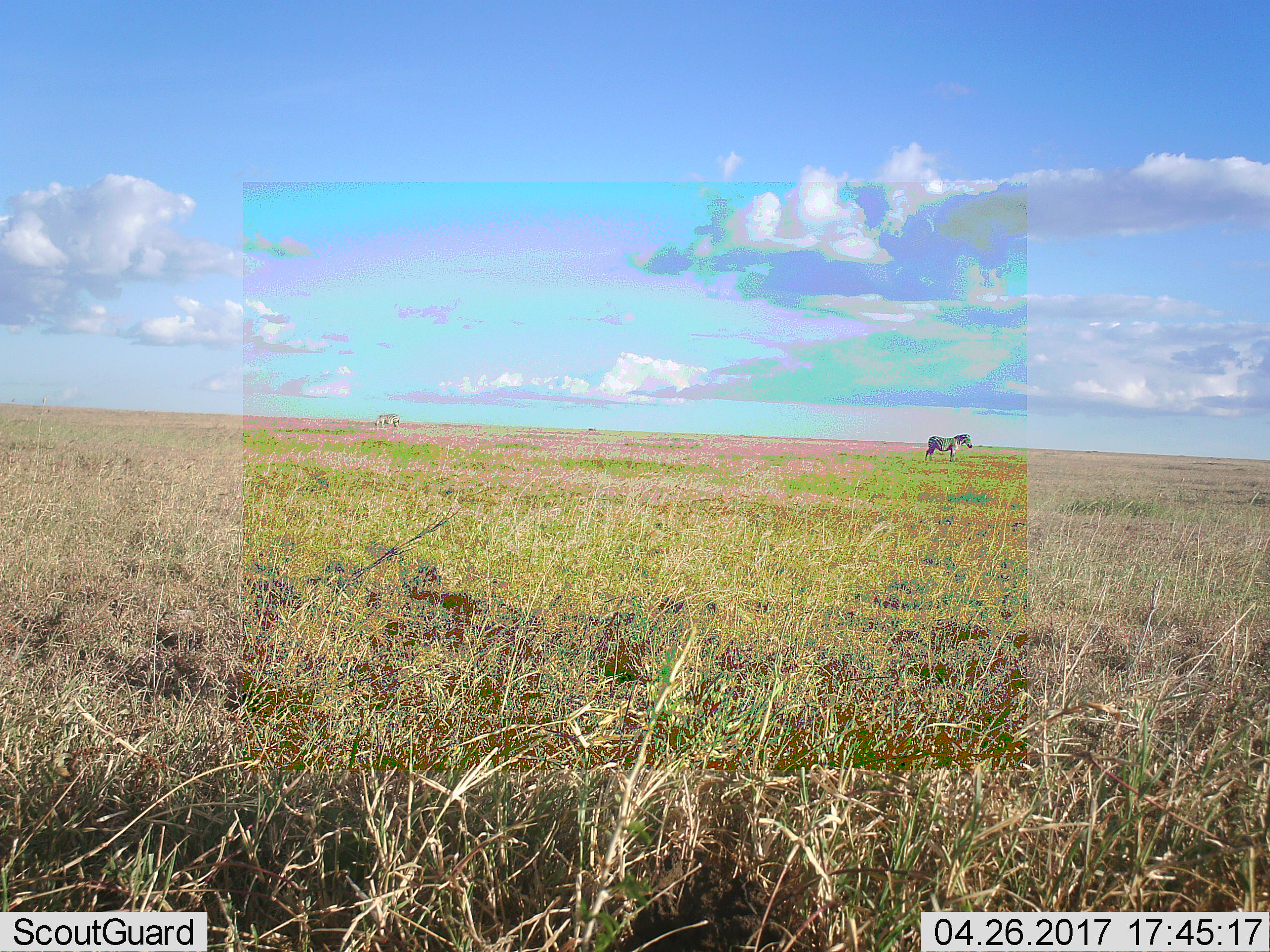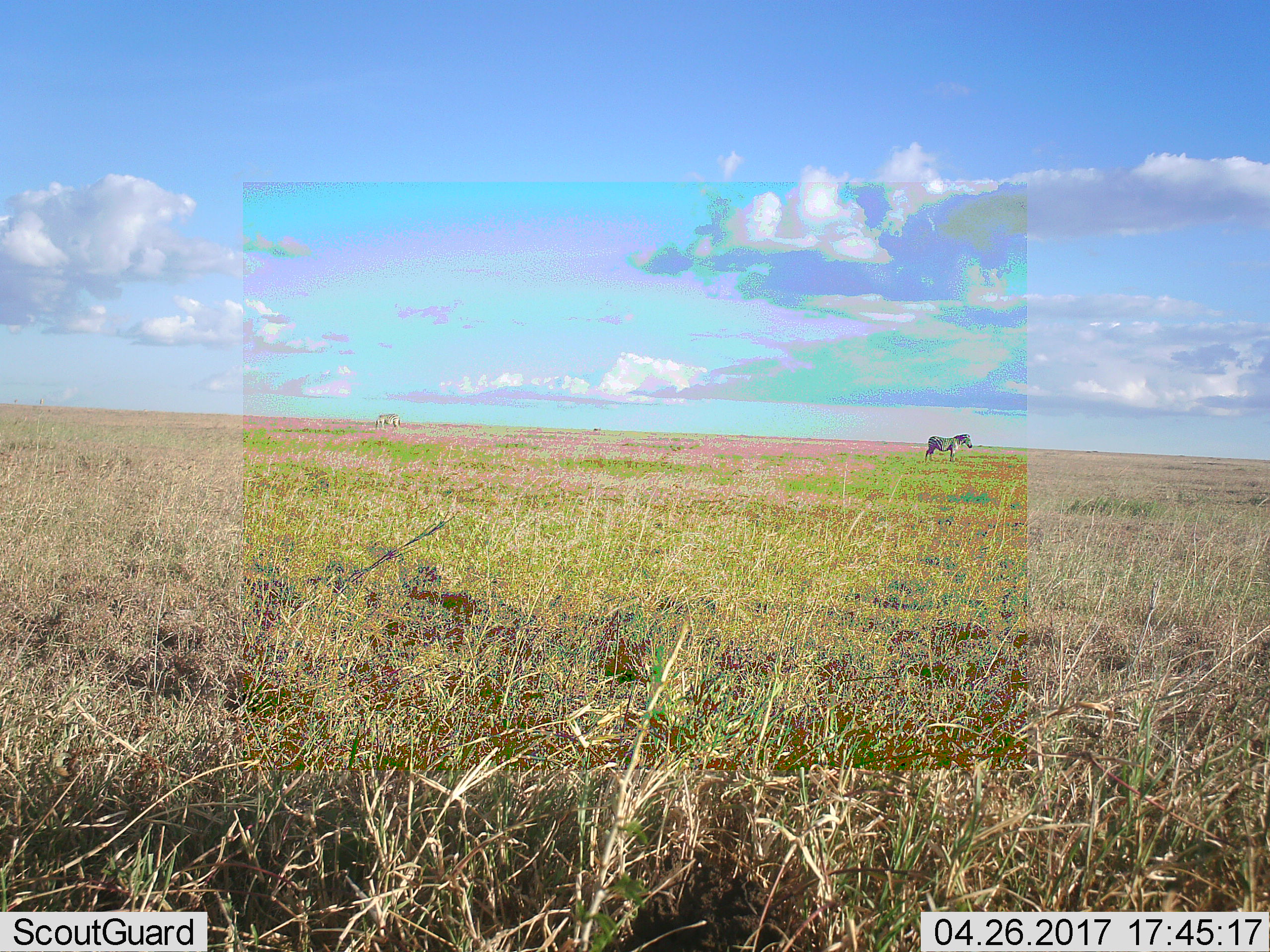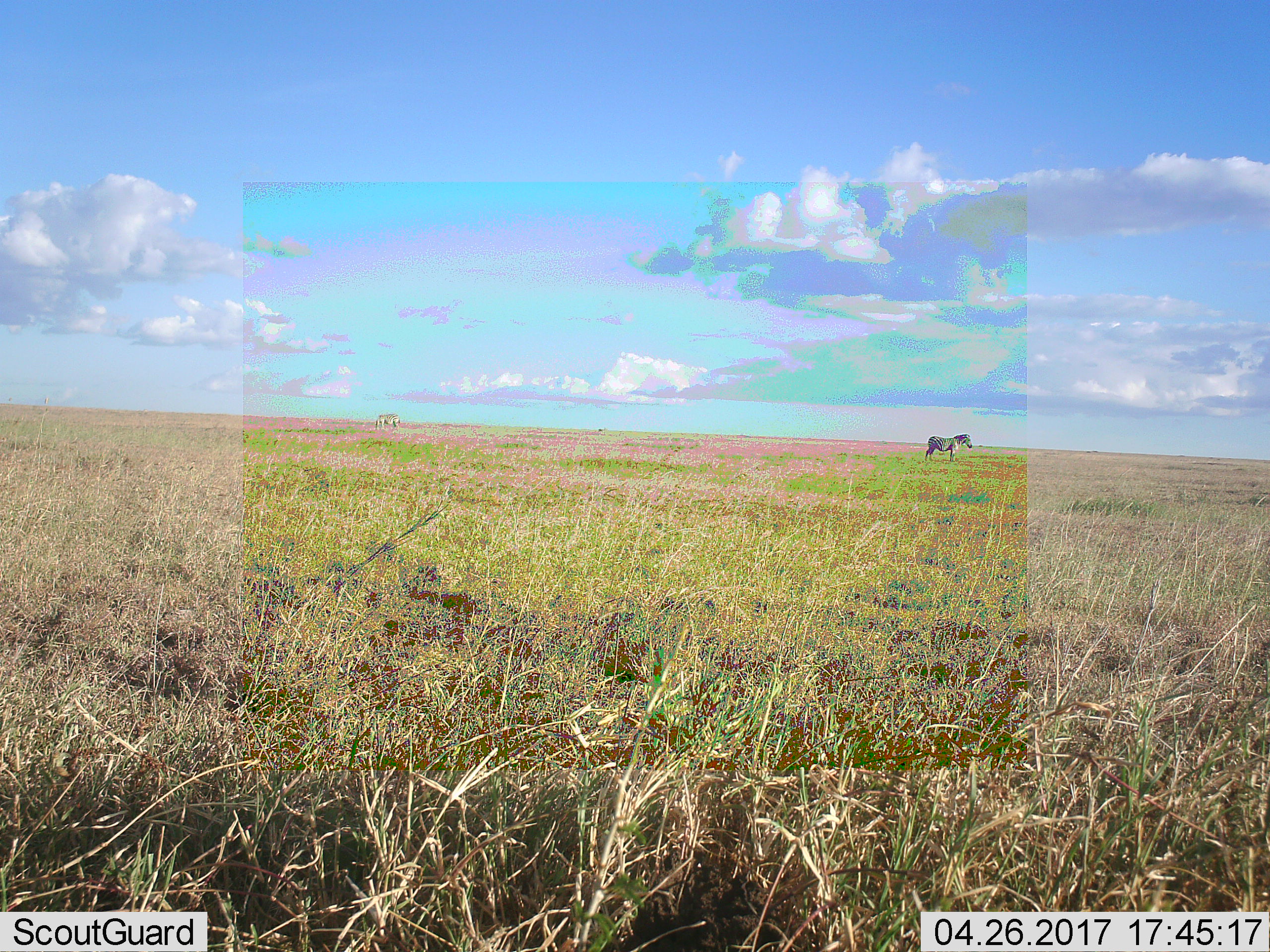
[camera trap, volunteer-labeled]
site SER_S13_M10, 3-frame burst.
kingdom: Animalia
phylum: Chordata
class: Mammalia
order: Perissodactyla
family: Equidae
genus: Equus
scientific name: Equus quagga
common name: plains zebra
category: zebraplains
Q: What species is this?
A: Zebraplains (plains zebra) (Equus quagga).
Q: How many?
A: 2.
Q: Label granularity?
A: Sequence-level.